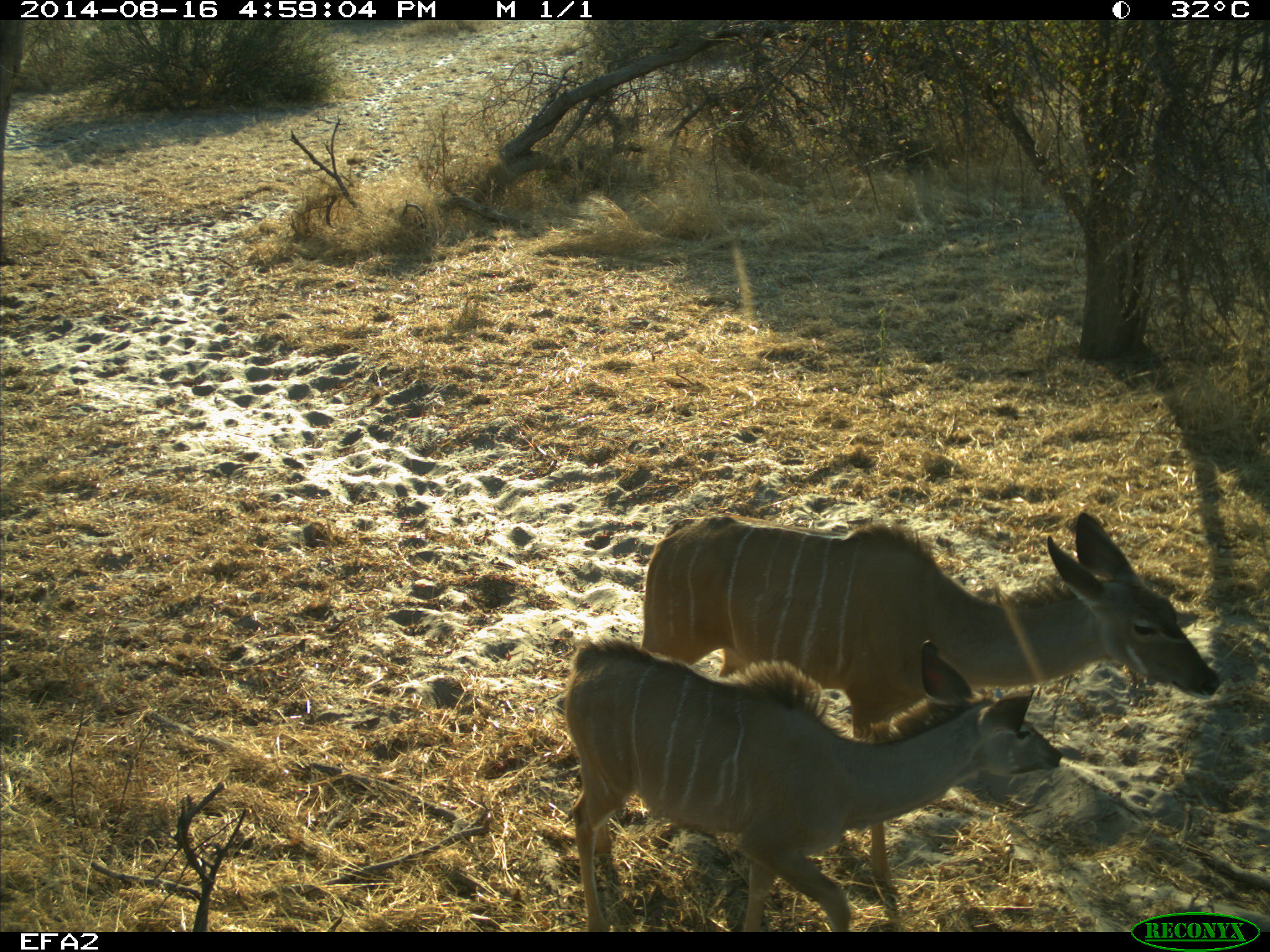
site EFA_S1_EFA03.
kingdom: Animalia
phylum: Chordata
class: Mammalia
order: Artiodactyla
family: Bovidae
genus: Tragelaphus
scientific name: Tragelaphus oryx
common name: eland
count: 2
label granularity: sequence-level